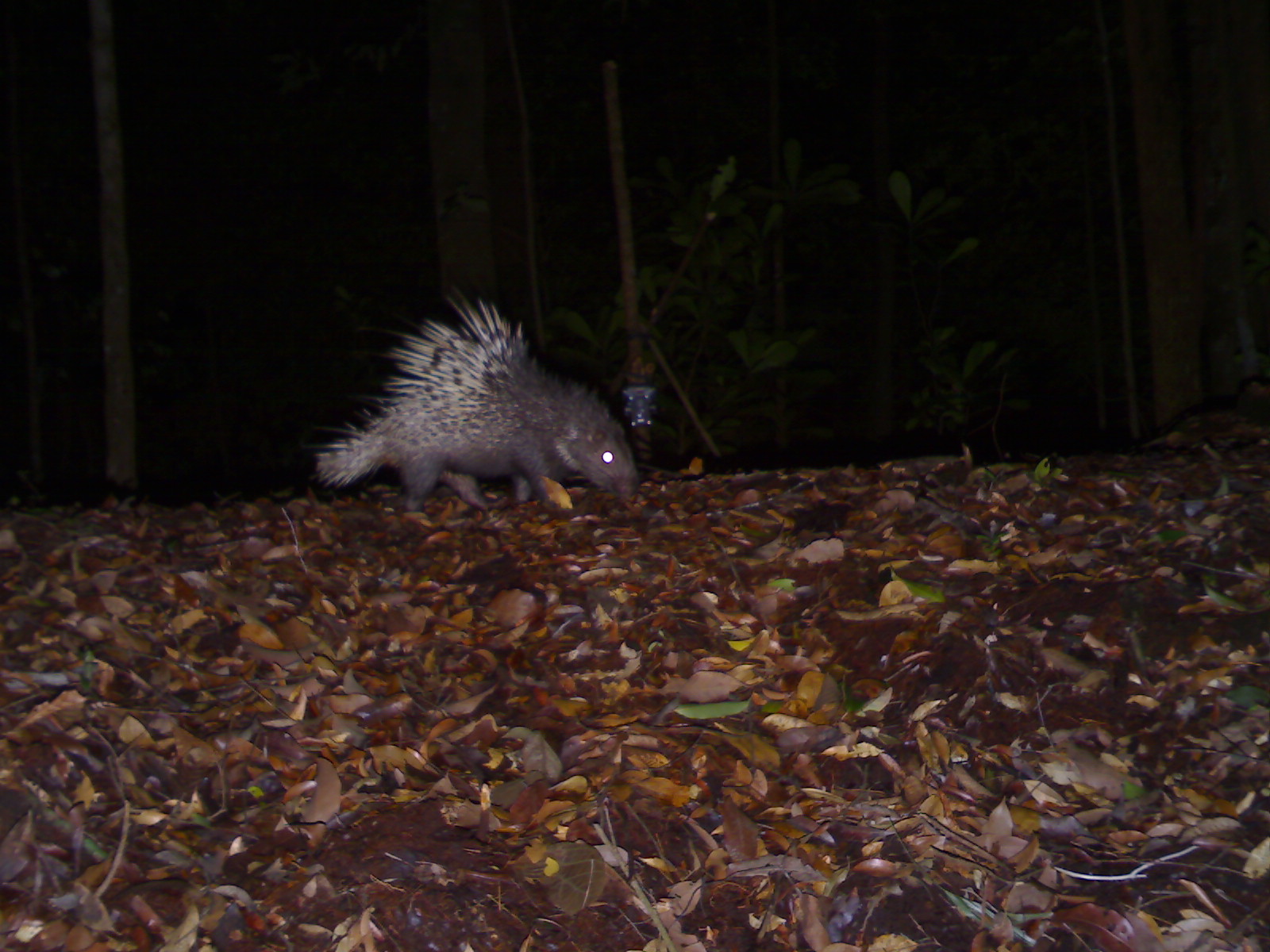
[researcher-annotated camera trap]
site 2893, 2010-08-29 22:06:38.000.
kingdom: Animalia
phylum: Chordata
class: Mammalia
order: Rodentia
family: Hystricidae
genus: Hystrix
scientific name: Hystrix brachyura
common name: east asian porcupine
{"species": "Hystrix brachyura (east asian porcupine)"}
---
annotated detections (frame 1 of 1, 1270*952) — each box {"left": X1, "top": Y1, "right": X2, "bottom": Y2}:
hystrix brachyura: {"left": 302, "top": 280, "right": 638, "bottom": 512}